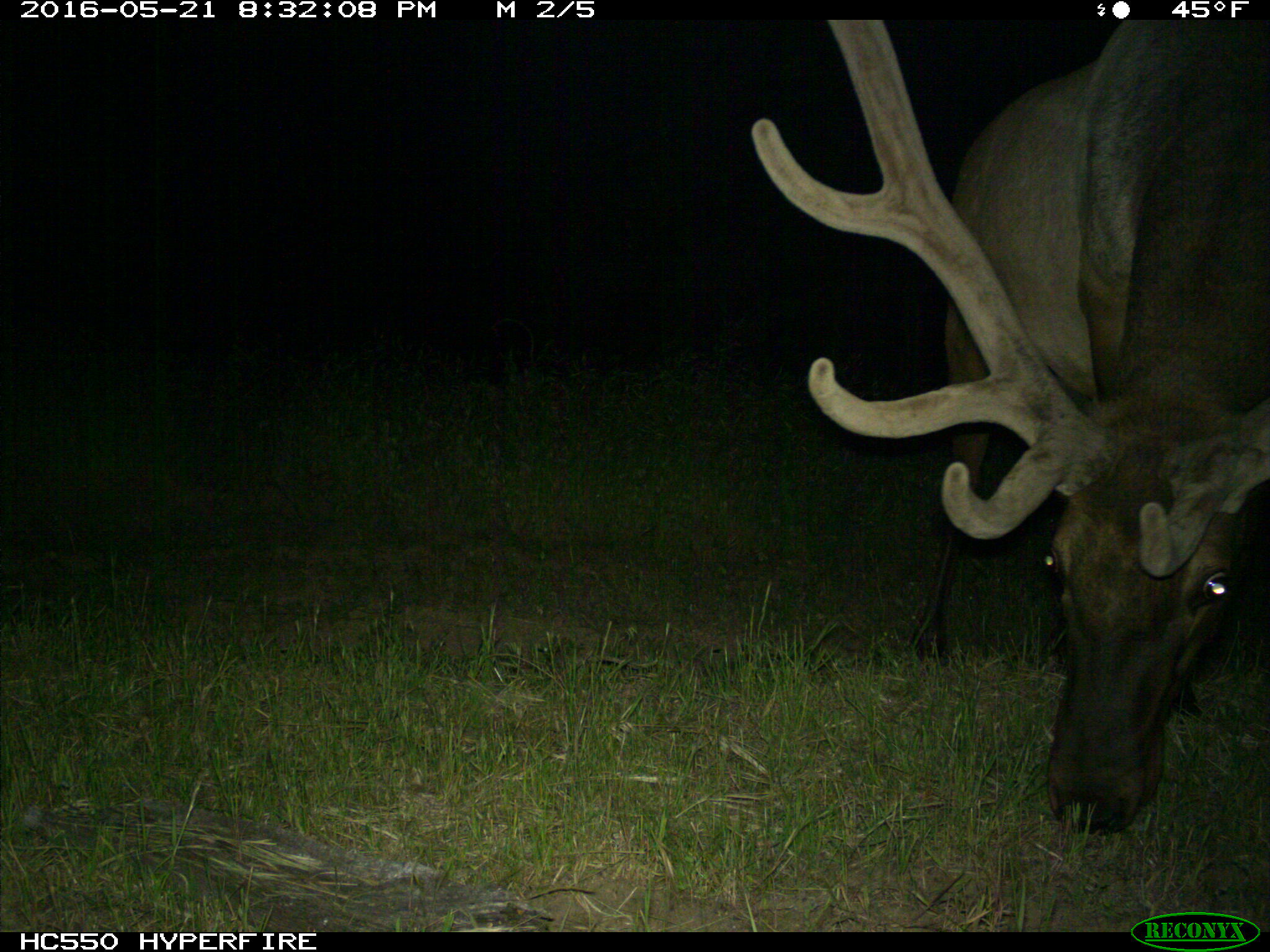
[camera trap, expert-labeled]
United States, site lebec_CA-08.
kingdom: Animalia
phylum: Chordata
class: Mammalia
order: Artiodactyla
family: Cervidae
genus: Cervus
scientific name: Cervus canadensis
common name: elk